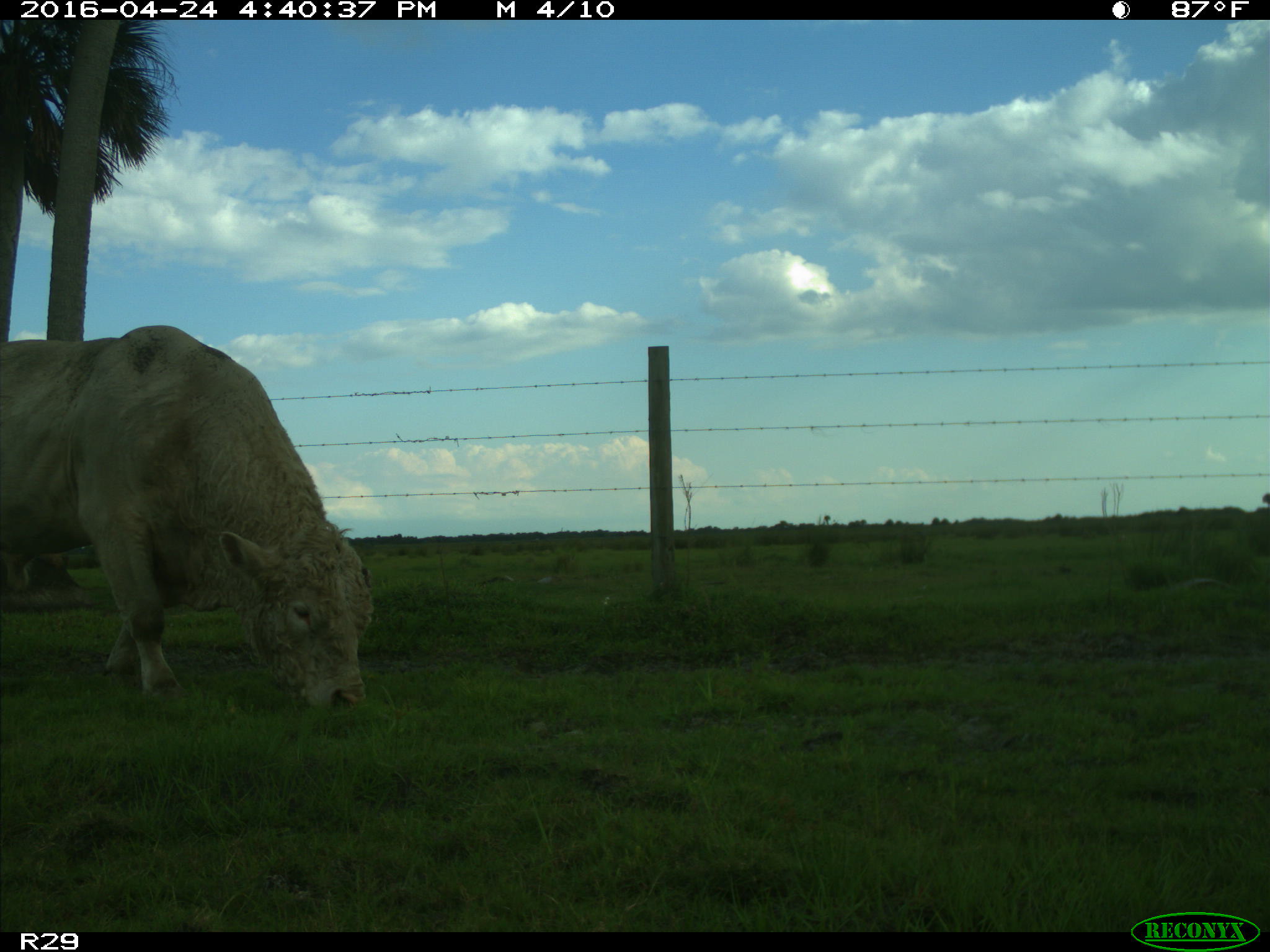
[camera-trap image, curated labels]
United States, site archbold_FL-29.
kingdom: Animalia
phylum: Chordata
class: Mammalia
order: Artiodactyla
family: Bovidae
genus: Bos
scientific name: Bos taurus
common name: domestic cow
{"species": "Bos taurus (domestic cow)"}